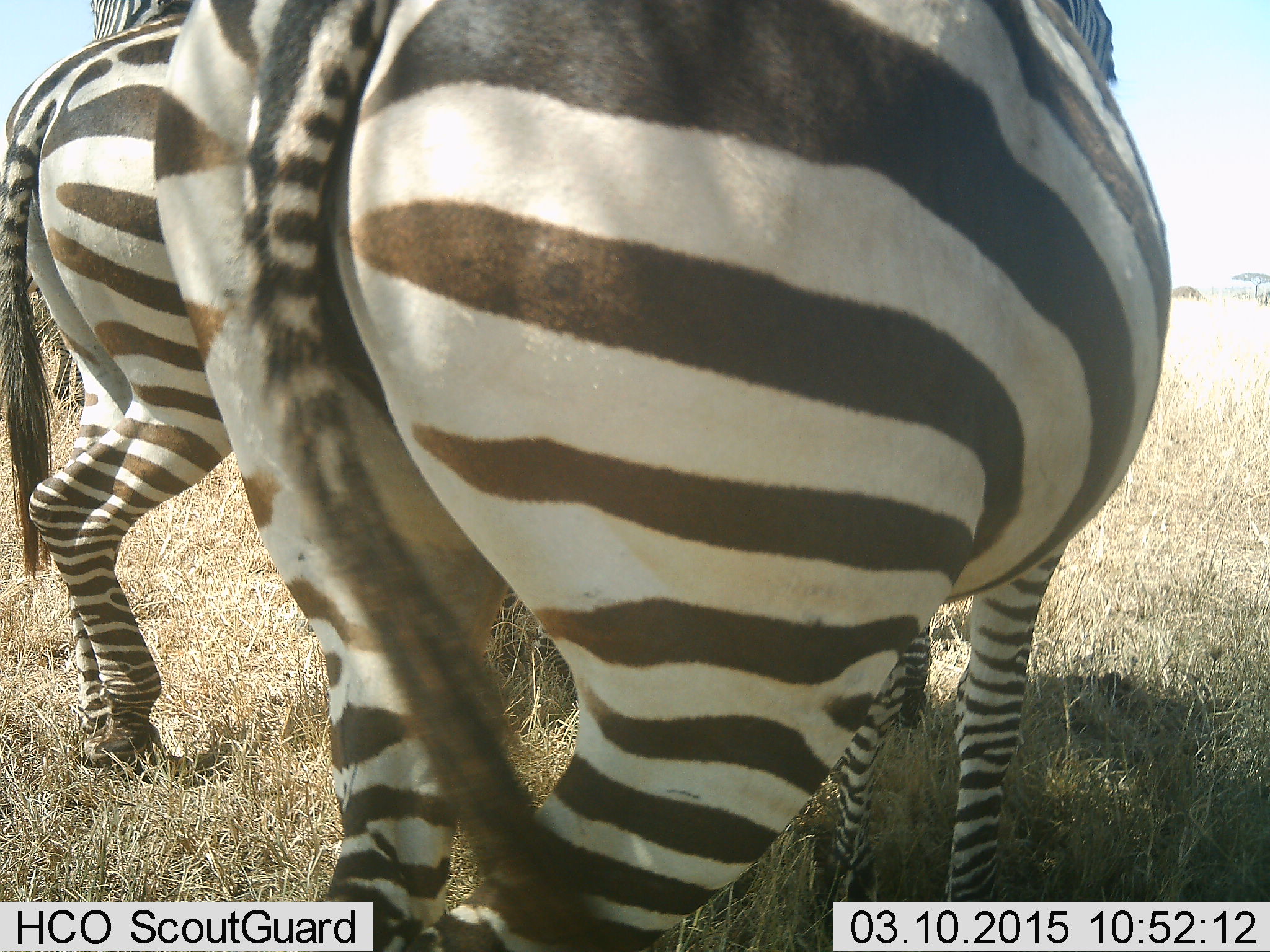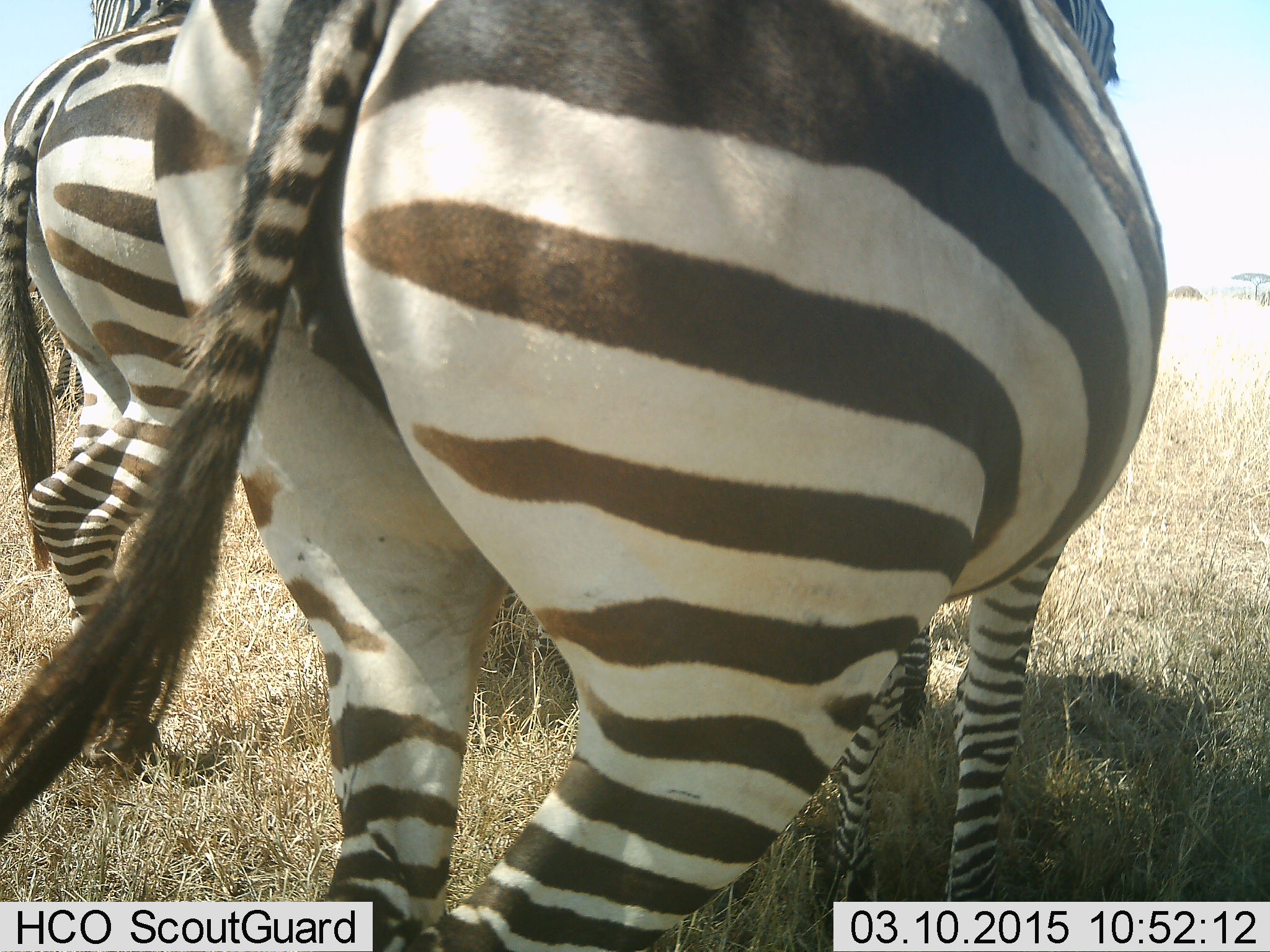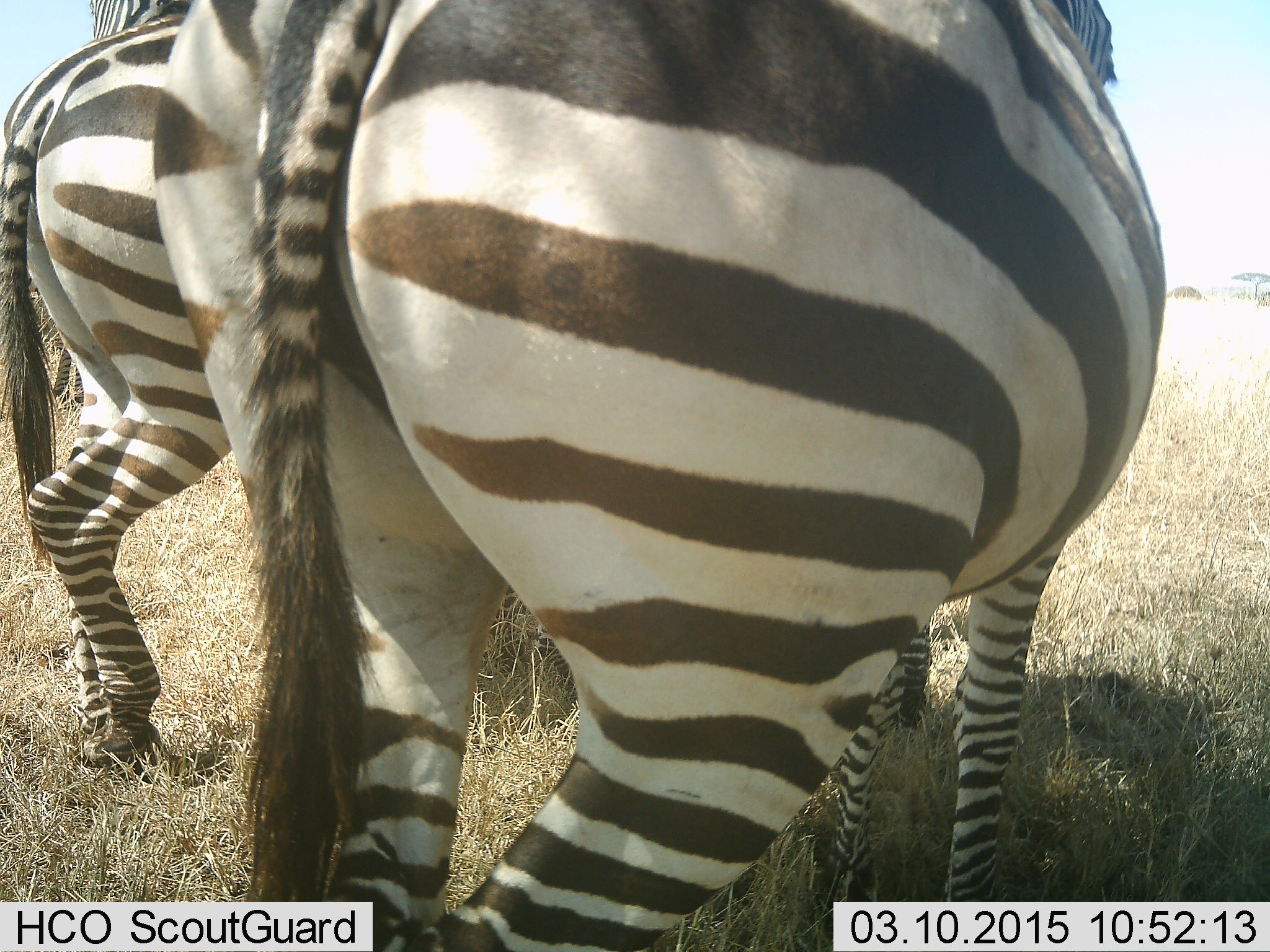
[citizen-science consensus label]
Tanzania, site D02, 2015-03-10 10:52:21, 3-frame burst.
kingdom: Animalia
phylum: Chordata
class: Mammalia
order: Perissodactyla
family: Equidae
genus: Equus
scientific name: Equus quagga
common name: plains zebra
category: zebra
Zebra (plains zebra) (Equus quagga), count 3. Behavior (volunteer vote fractions): standing 90%, resting 10%, moving 0%, interacting 0%. Young present (vote fraction): 10%. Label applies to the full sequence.